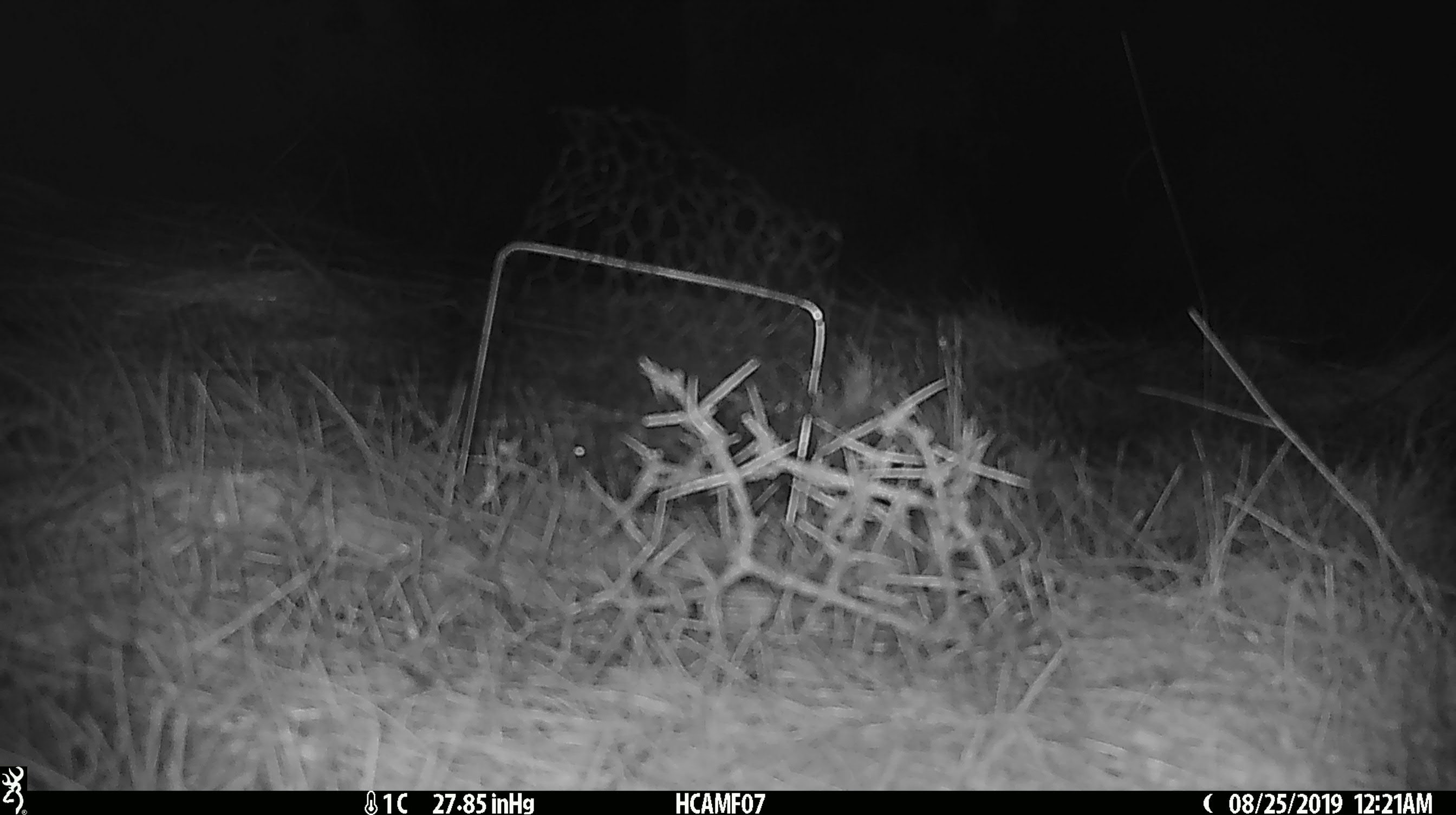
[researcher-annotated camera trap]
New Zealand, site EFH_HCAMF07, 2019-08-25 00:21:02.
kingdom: Animalia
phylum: Chordata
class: Mammalia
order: Rodentia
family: Muridae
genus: Mus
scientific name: Mus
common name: mouse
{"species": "mouse (Mus)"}